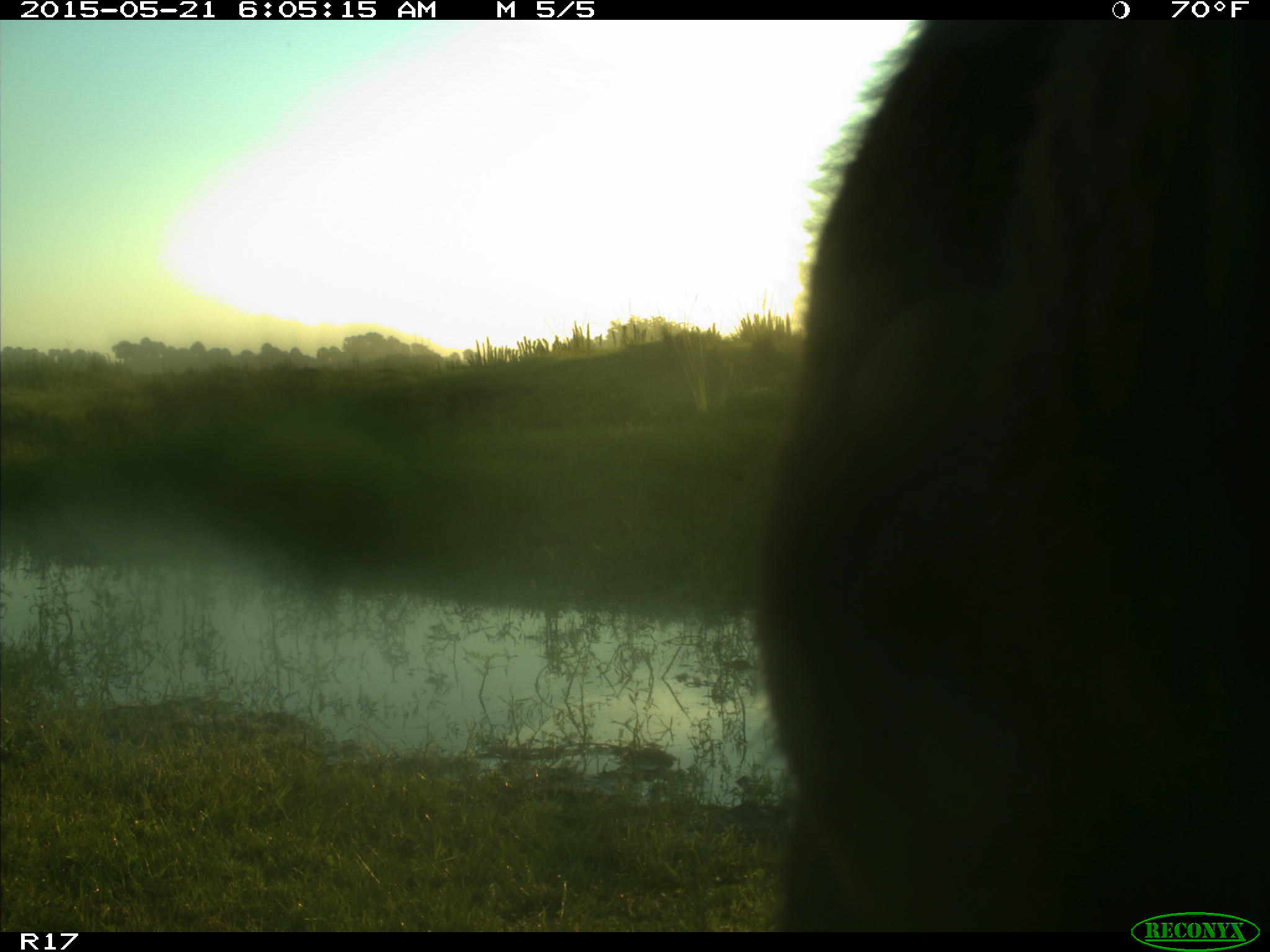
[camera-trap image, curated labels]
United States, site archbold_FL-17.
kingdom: Animalia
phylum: Chordata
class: Mammalia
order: Artiodactyla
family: Bovidae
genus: Bos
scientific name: Bos taurus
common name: domestic cow